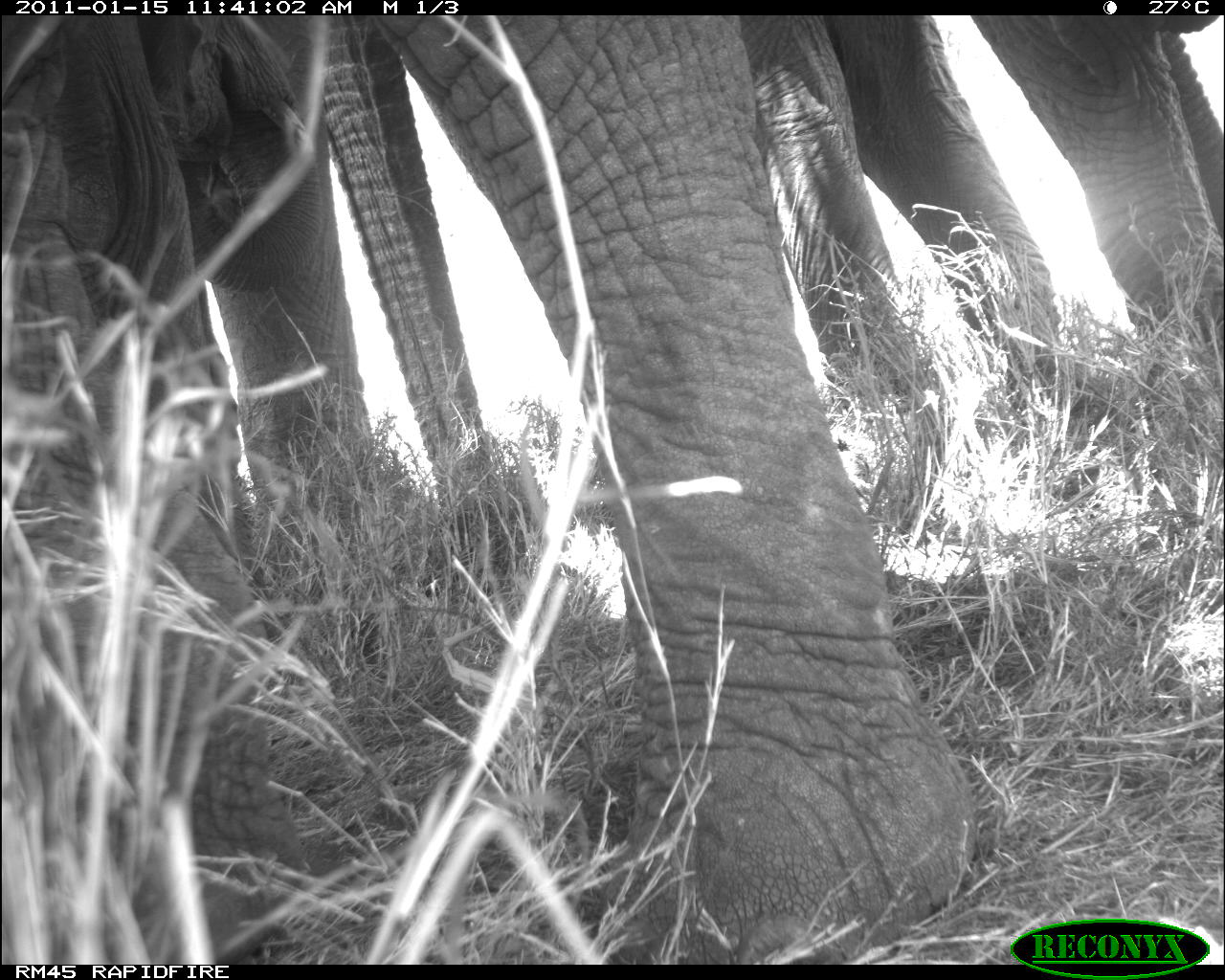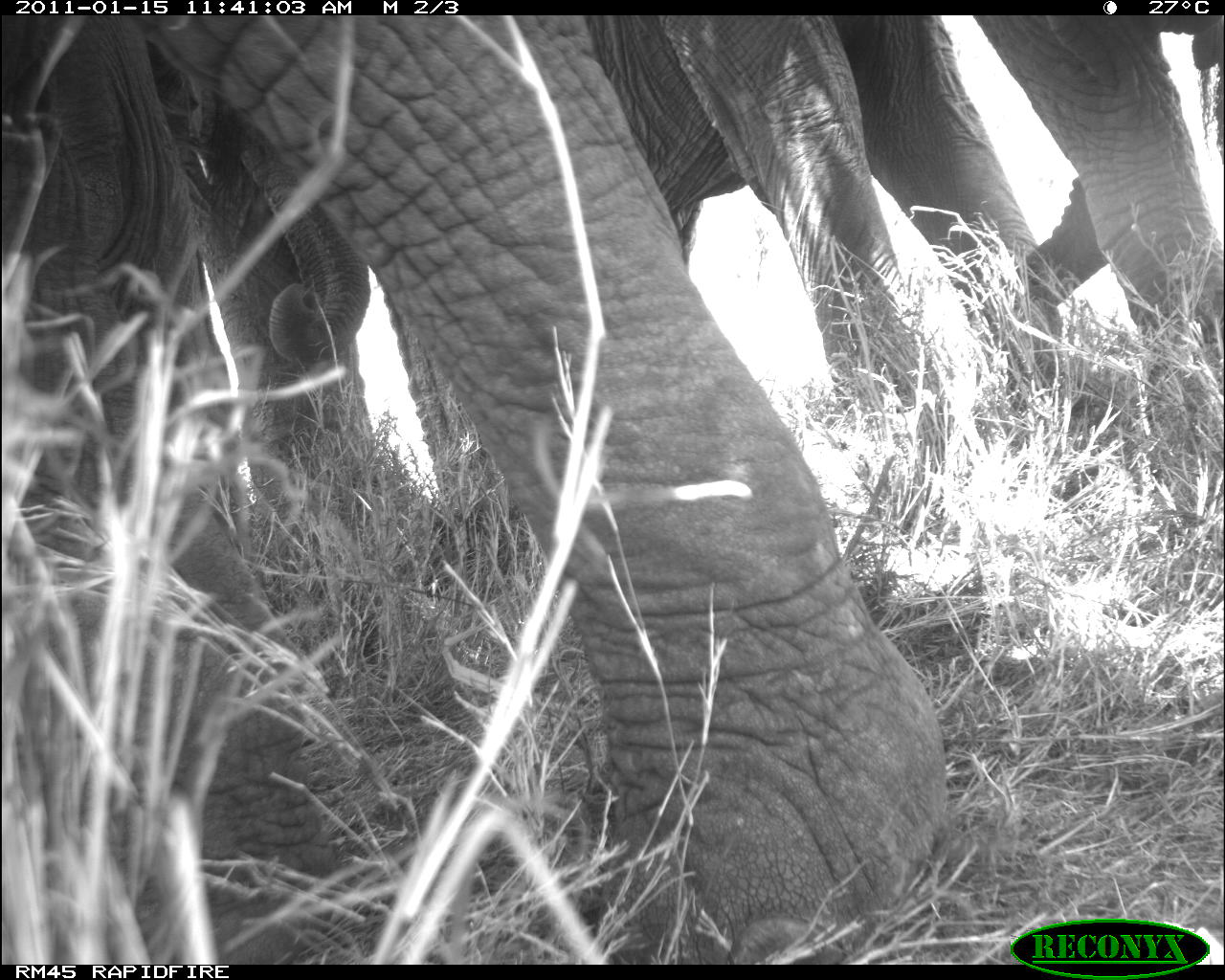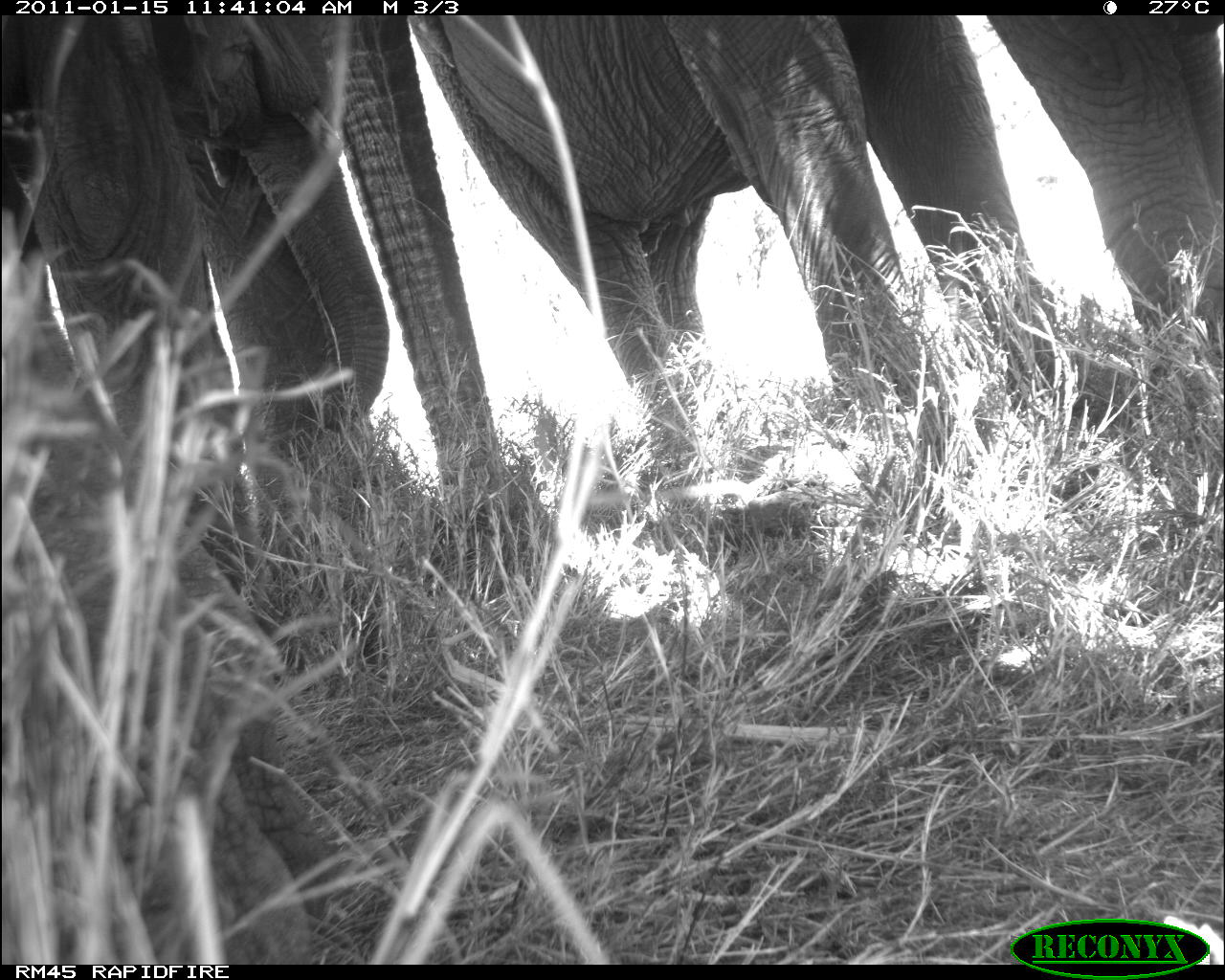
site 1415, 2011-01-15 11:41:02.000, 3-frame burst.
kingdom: Animalia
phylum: Chordata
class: Mammalia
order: Proboscidea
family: Elephantidae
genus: Loxodonta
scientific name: Loxodonta africana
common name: african bush elephant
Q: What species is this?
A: Loxodonta africana (african bush elephant).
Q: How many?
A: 2.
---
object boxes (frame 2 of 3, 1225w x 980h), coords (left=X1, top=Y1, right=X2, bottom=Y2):
loxodonta africana: (left=3, top=13, right=945, bottom=962); (left=588, top=14, right=1068, bottom=418); (left=144, top=14, right=370, bottom=484); (left=974, top=15, right=1224, bottom=360)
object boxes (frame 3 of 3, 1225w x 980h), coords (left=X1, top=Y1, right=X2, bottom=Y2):
loxodonta africana: (left=0, top=16, right=512, bottom=963); (left=406, top=15, right=1059, bottom=487); (left=985, top=14, right=1221, bottom=387)